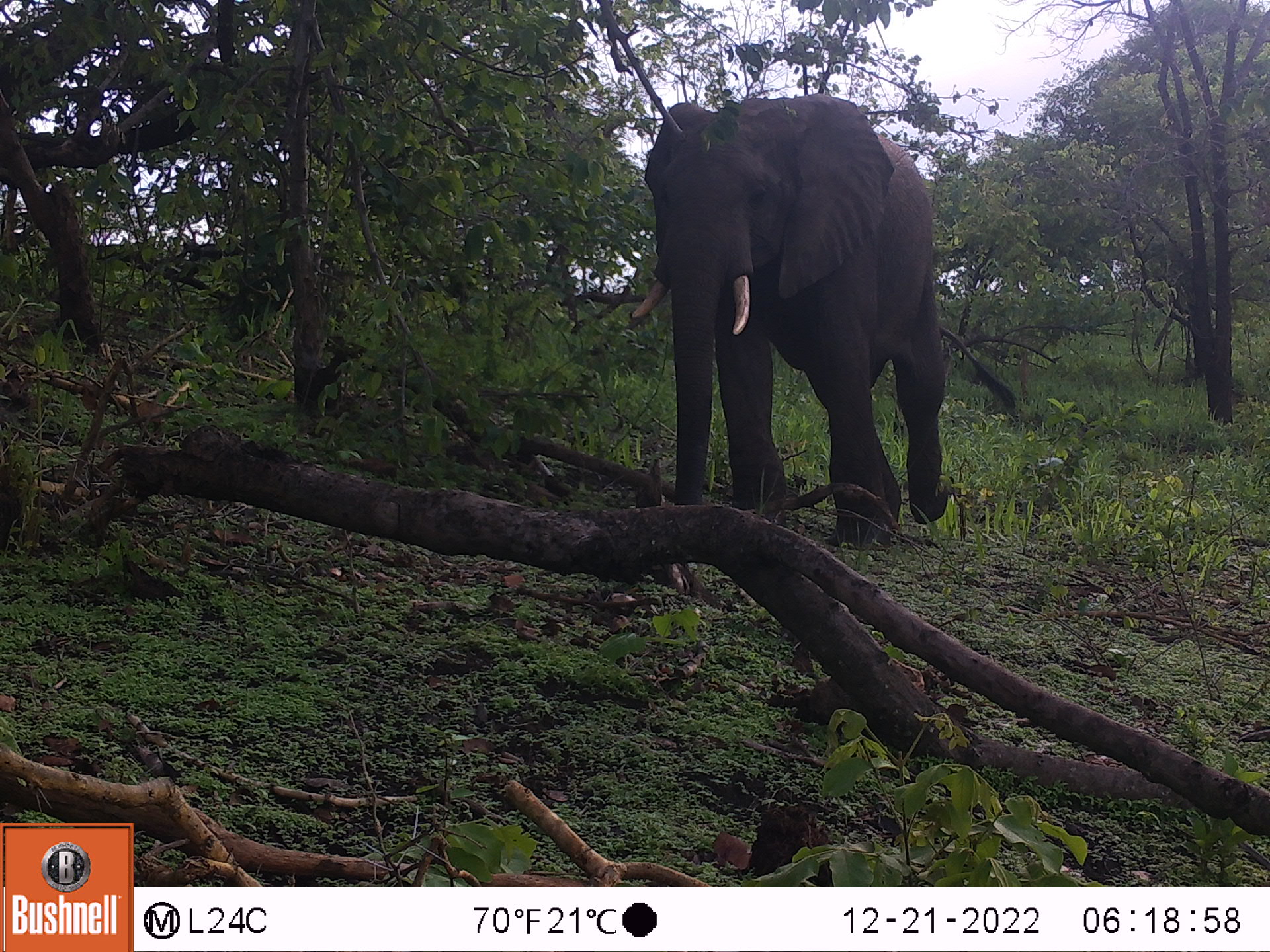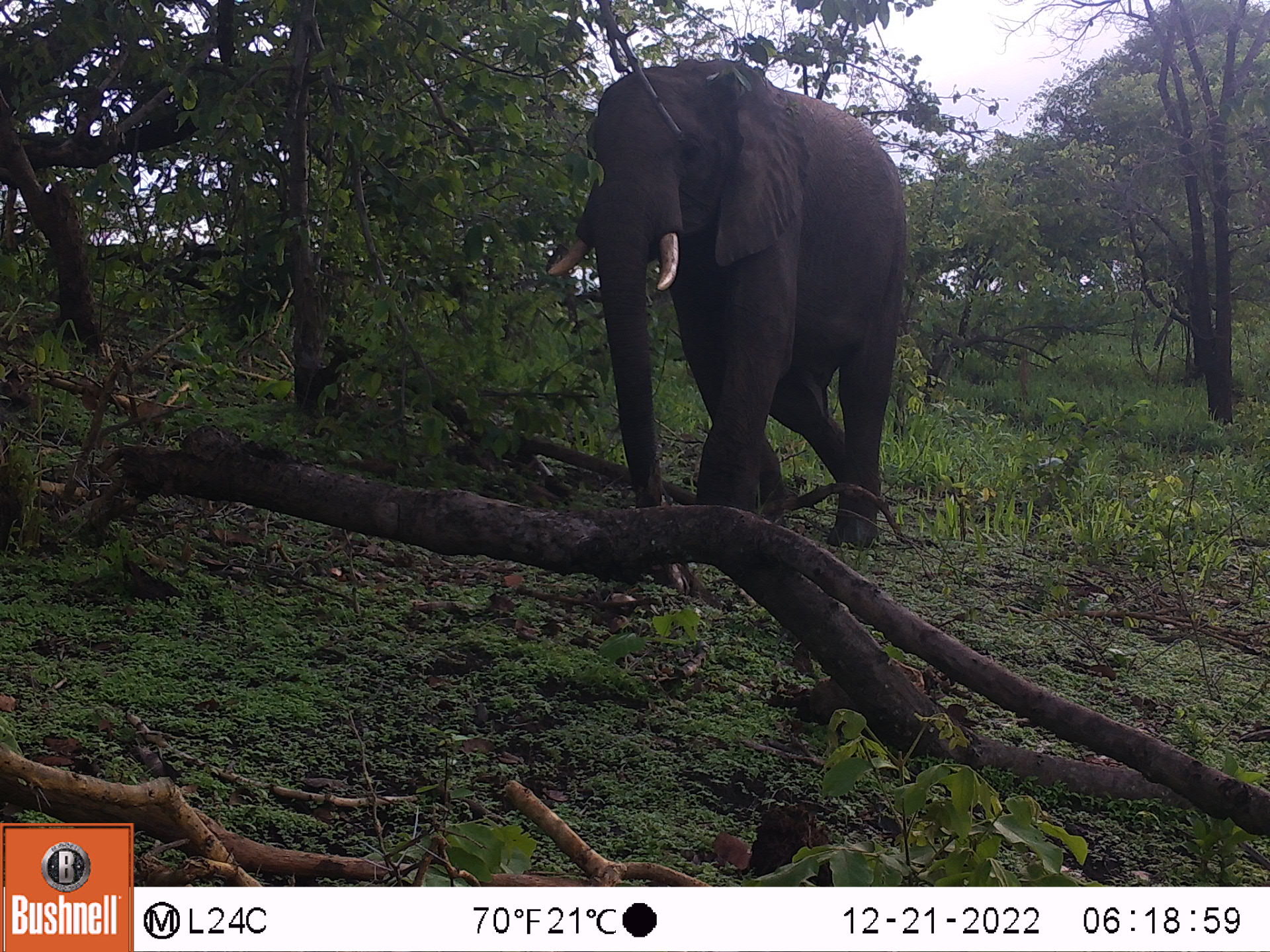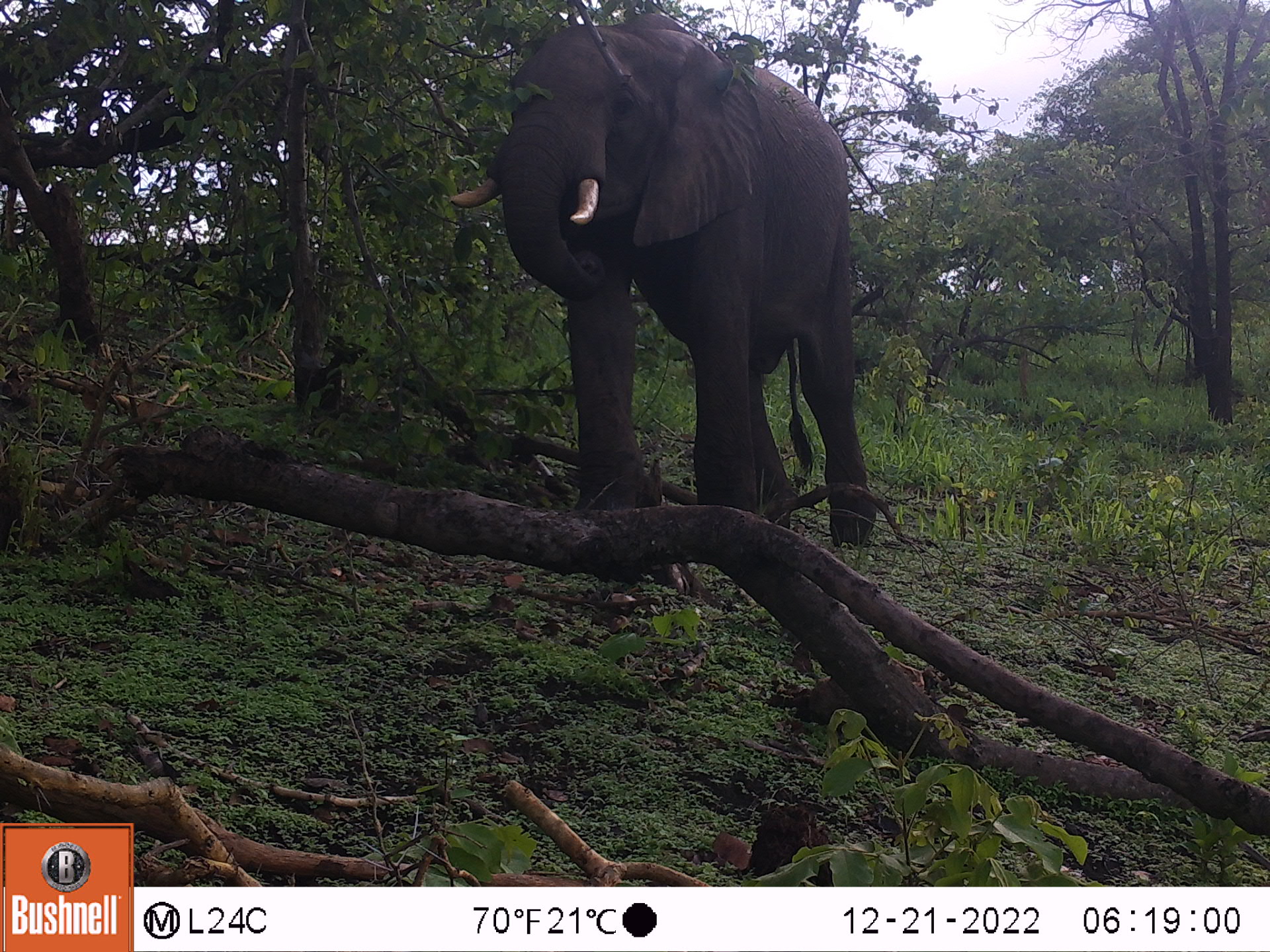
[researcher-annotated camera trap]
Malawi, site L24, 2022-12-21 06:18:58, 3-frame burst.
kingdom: Animalia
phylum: Chordata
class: Mammalia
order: Proboscidea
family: Elephantidae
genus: Loxodonta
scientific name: Loxodonta africana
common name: african savanna elephant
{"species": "african savanna elephant (Loxodonta africana)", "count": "1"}